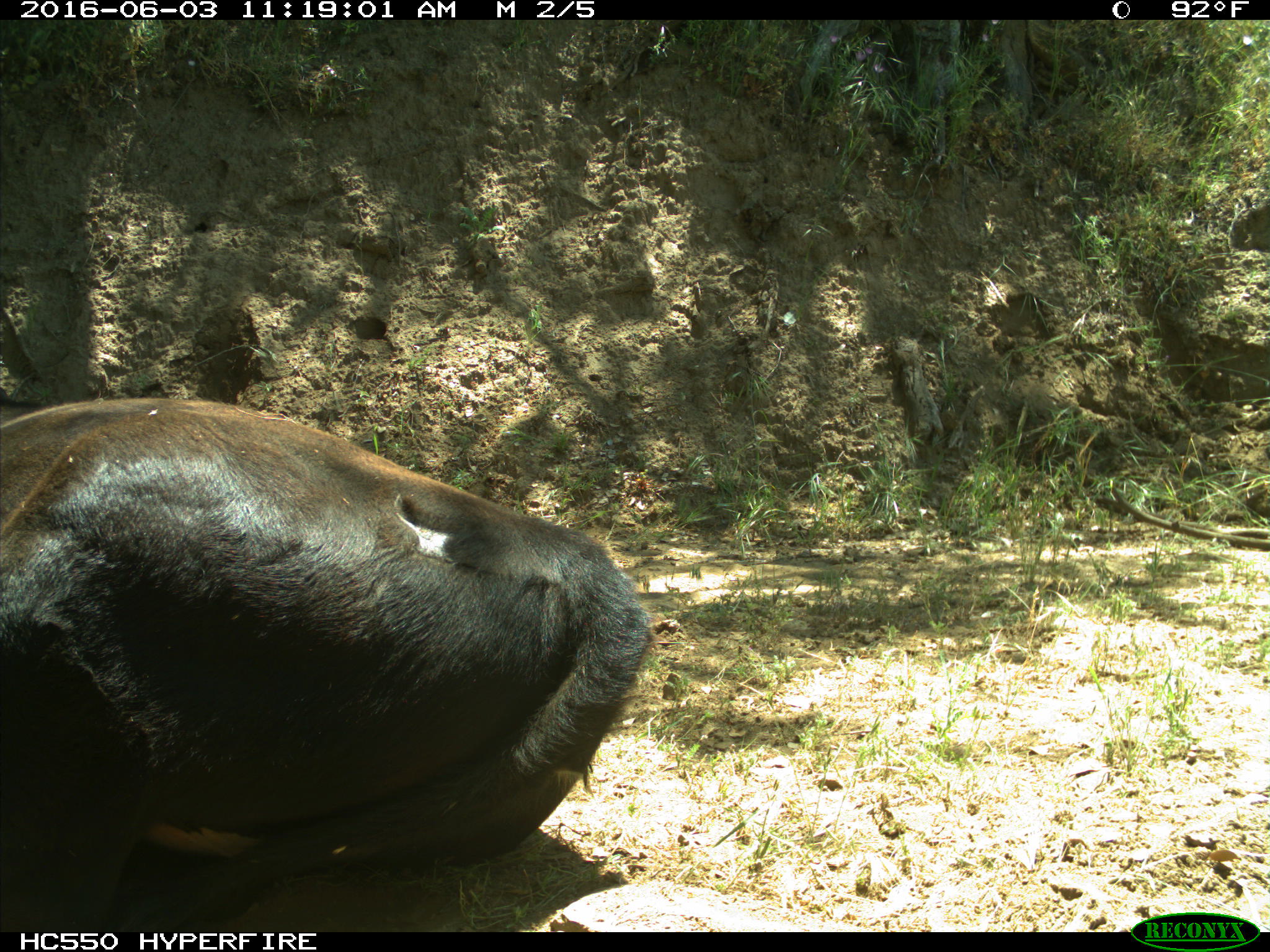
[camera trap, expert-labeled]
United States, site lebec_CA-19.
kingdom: Animalia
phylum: Chordata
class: Mammalia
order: Artiodactyla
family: Bovidae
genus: Bos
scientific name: Bos taurus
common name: domestic cow